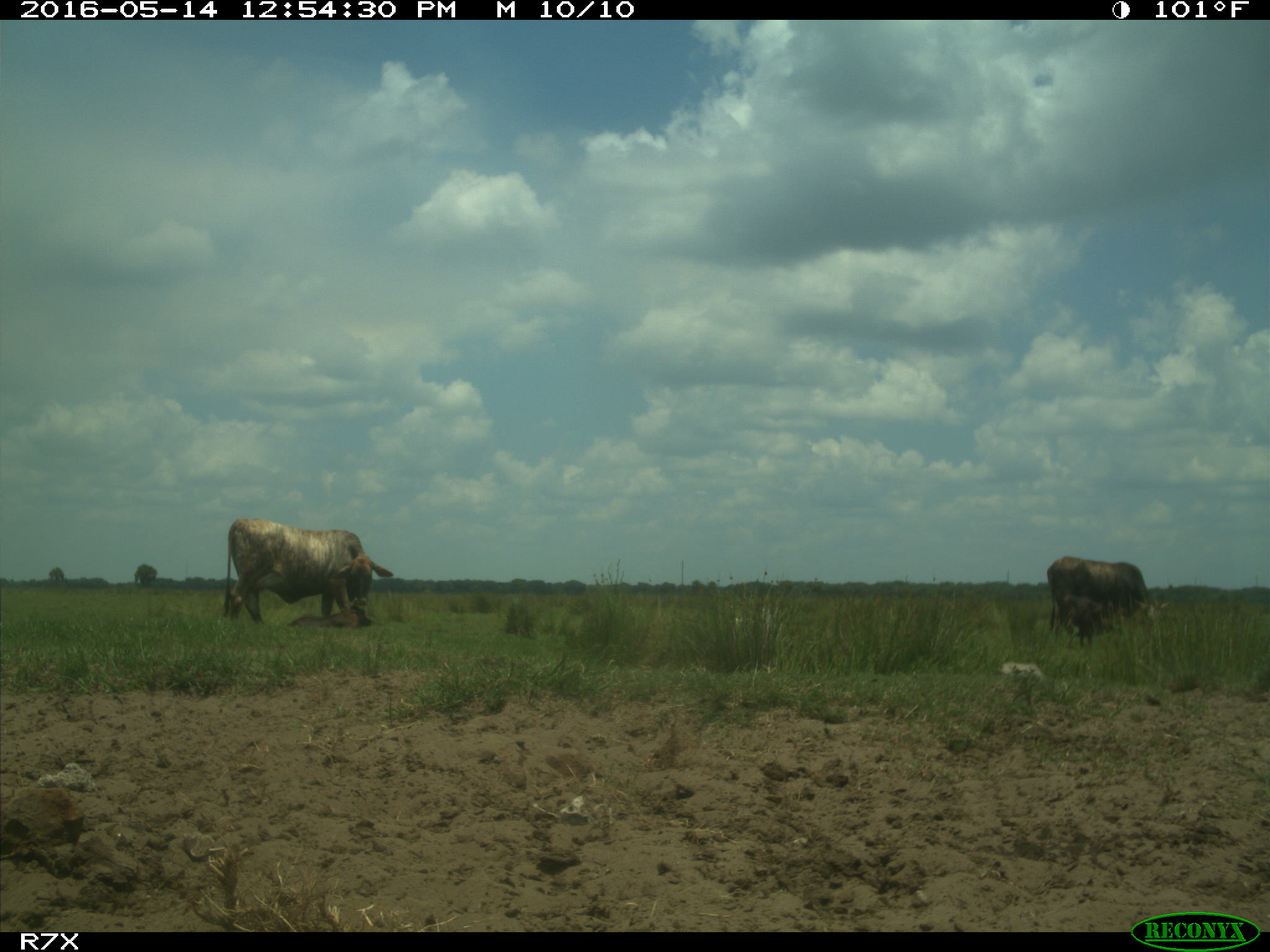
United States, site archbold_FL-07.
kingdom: Animalia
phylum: Chordata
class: Mammalia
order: Artiodactyla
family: Bovidae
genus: Bos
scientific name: Bos taurus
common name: domestic cow